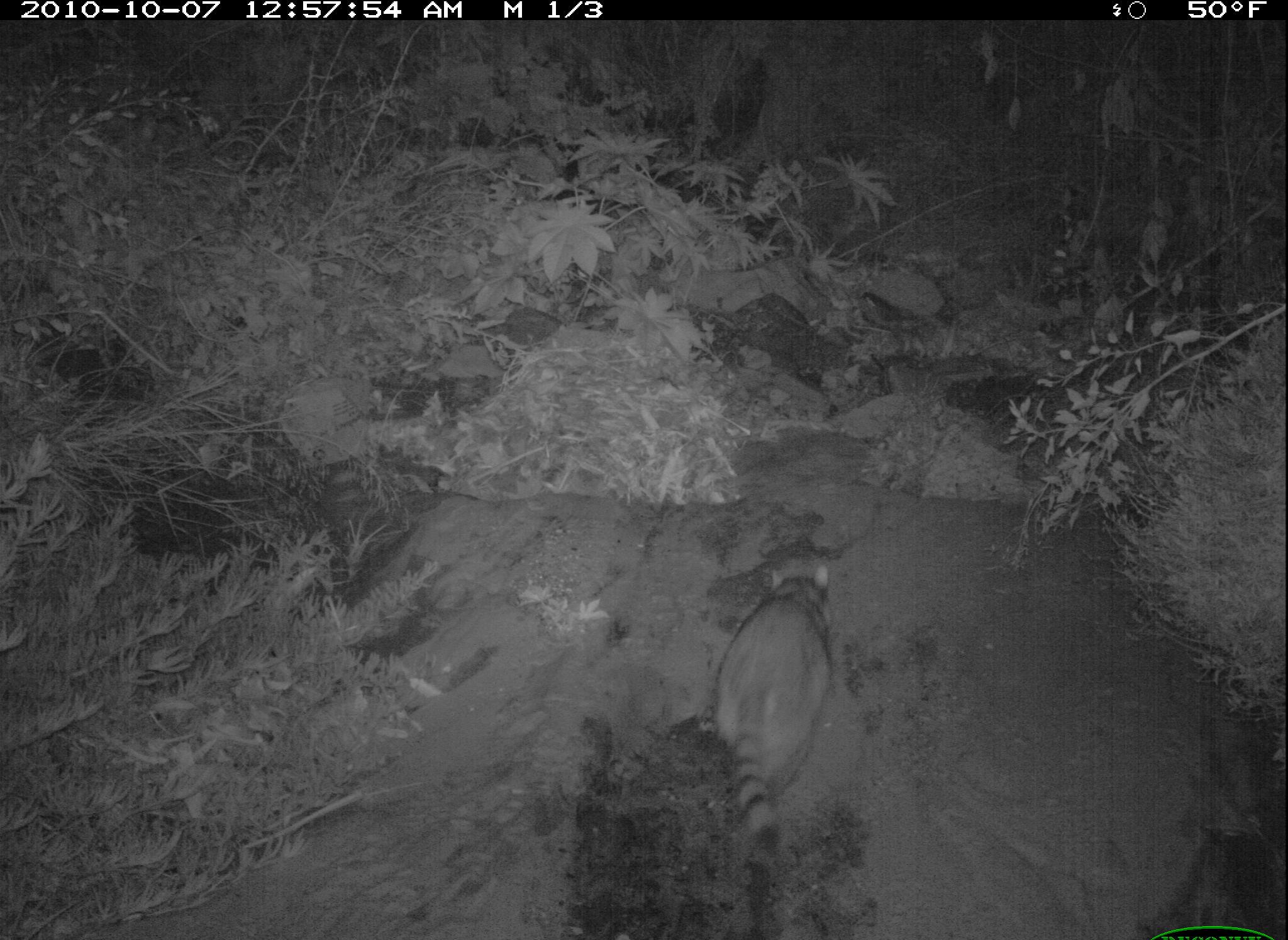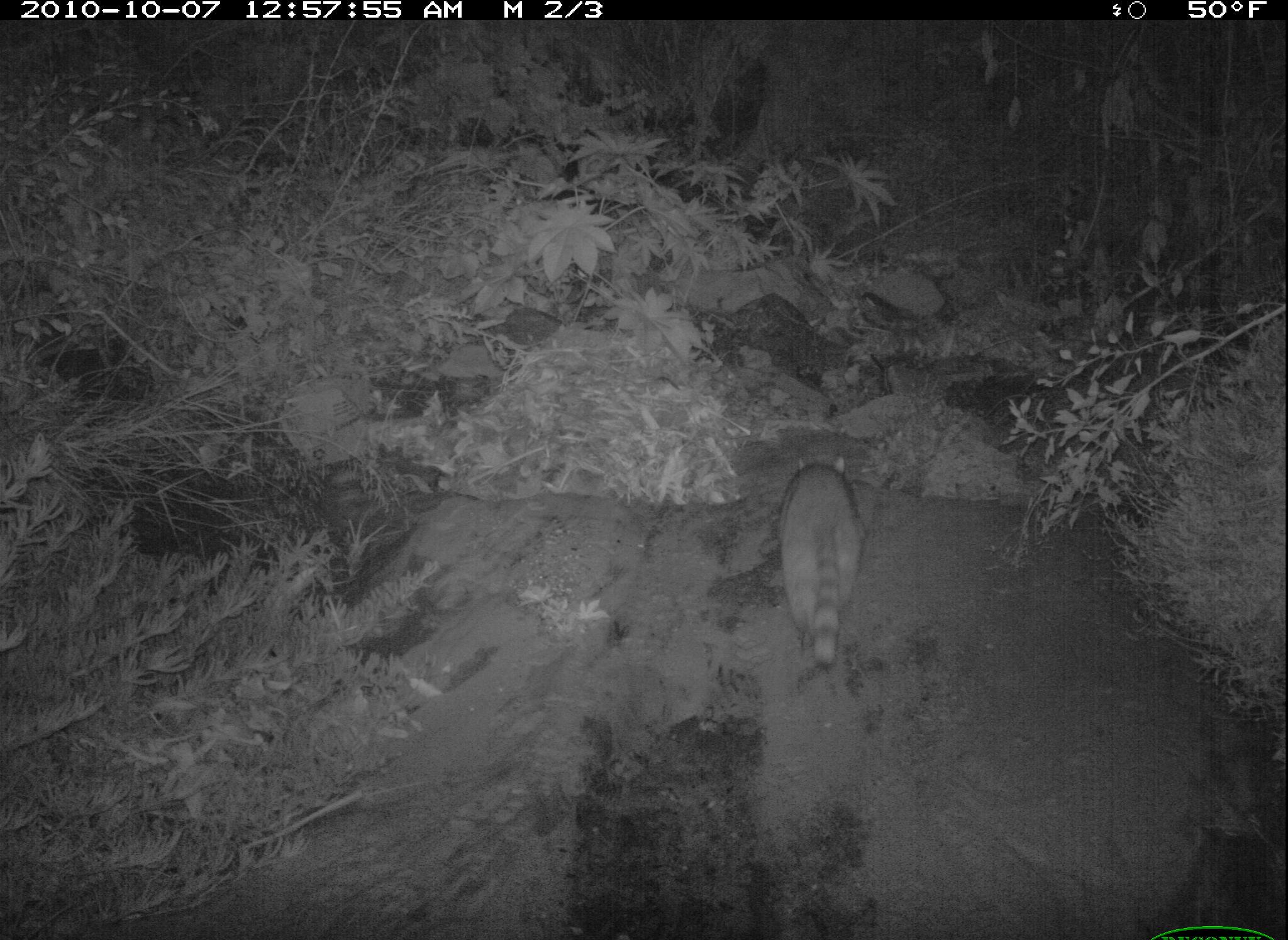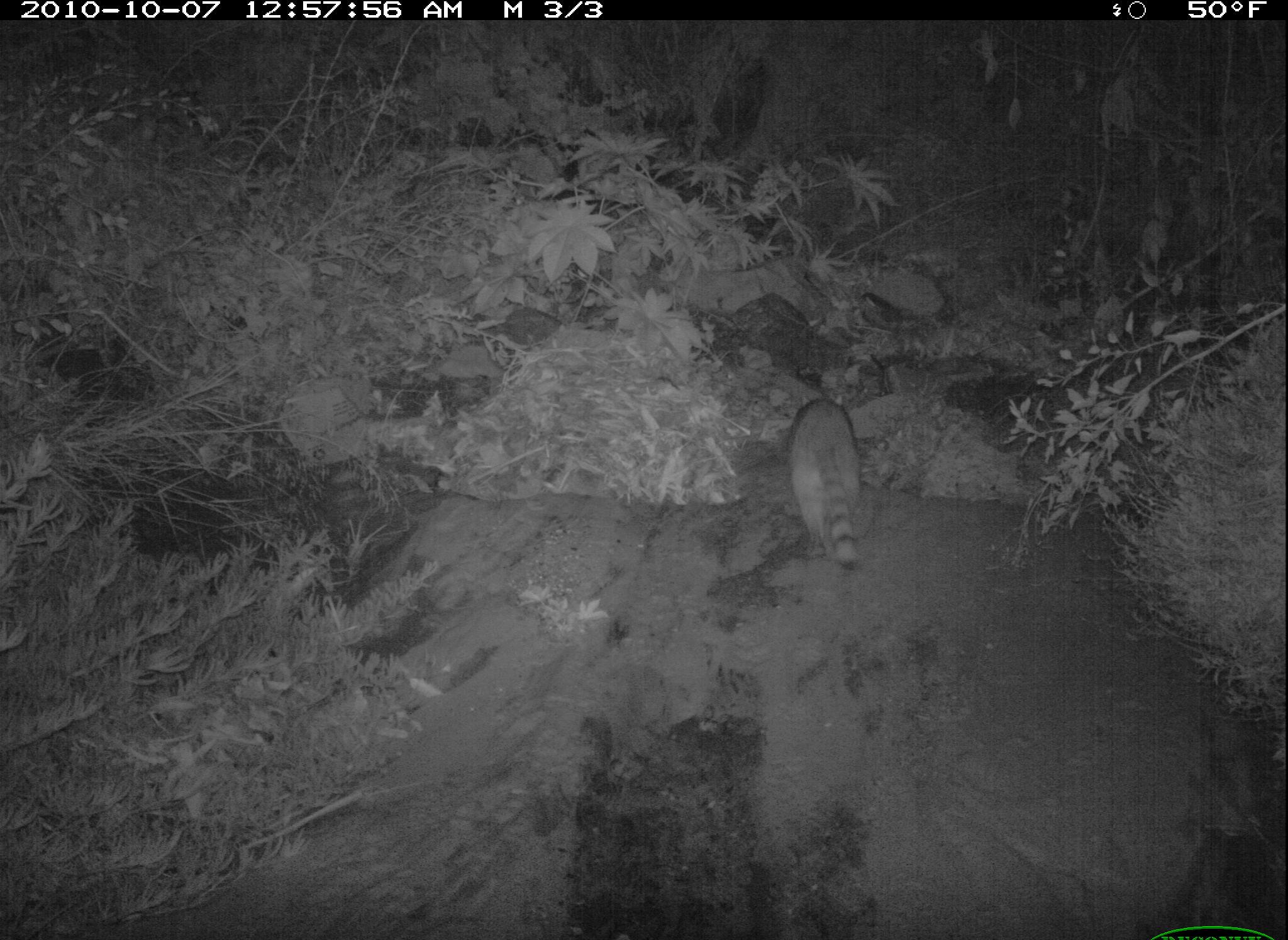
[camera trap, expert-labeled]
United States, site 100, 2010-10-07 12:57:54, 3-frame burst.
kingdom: Animalia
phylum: Chordata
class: Mammalia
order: Carnivora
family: Procyonidae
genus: Procyon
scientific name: Procyon lotor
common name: raccoon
Raccoon (Procyon lotor).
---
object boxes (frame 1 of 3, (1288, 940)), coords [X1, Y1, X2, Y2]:
raccoon: [691, 544, 852, 860]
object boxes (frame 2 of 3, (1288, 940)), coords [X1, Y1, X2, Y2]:
raccoon: [763, 443, 887, 673]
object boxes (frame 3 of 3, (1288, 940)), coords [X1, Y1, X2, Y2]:
raccoon: [774, 370, 874, 593]